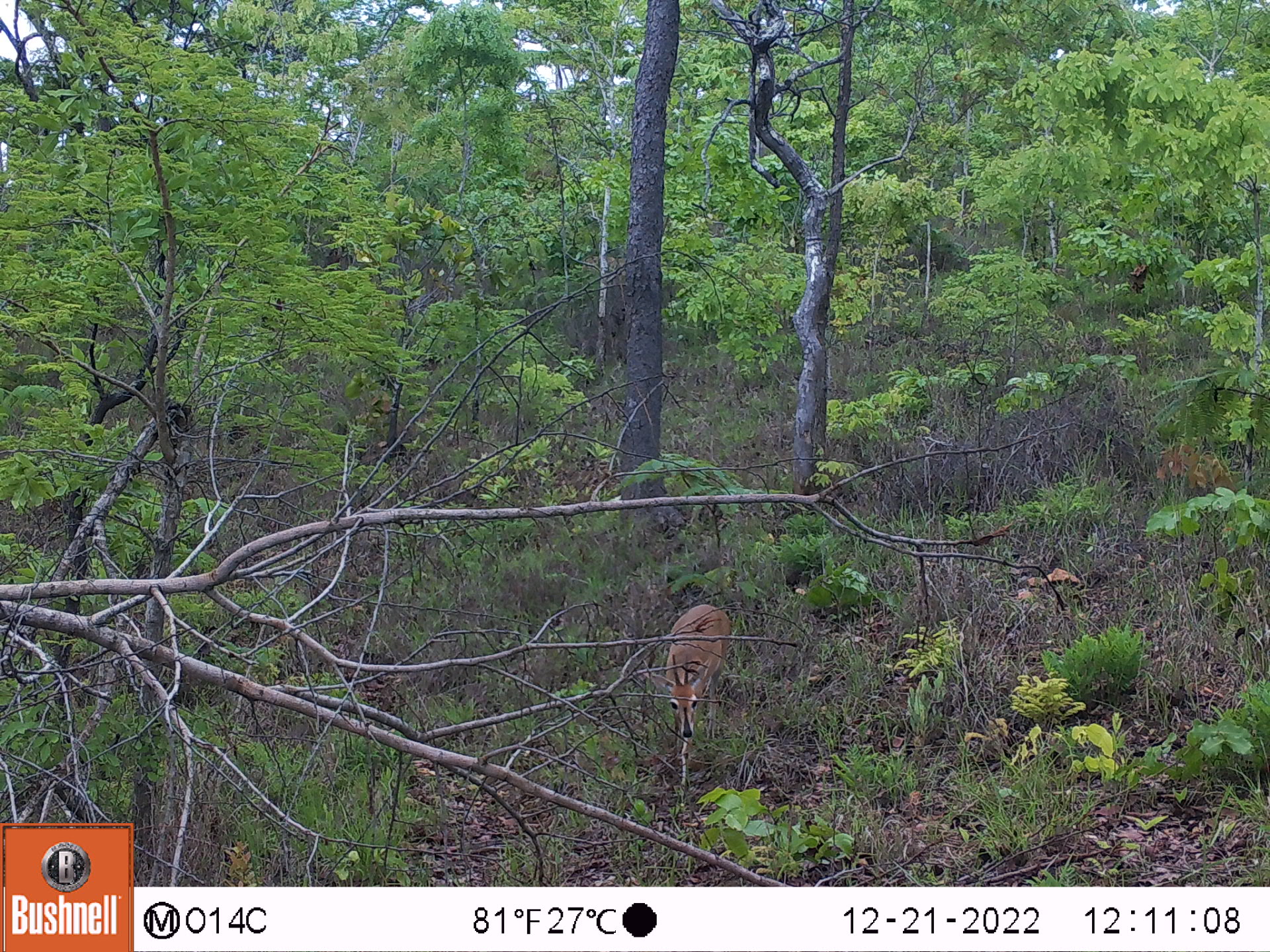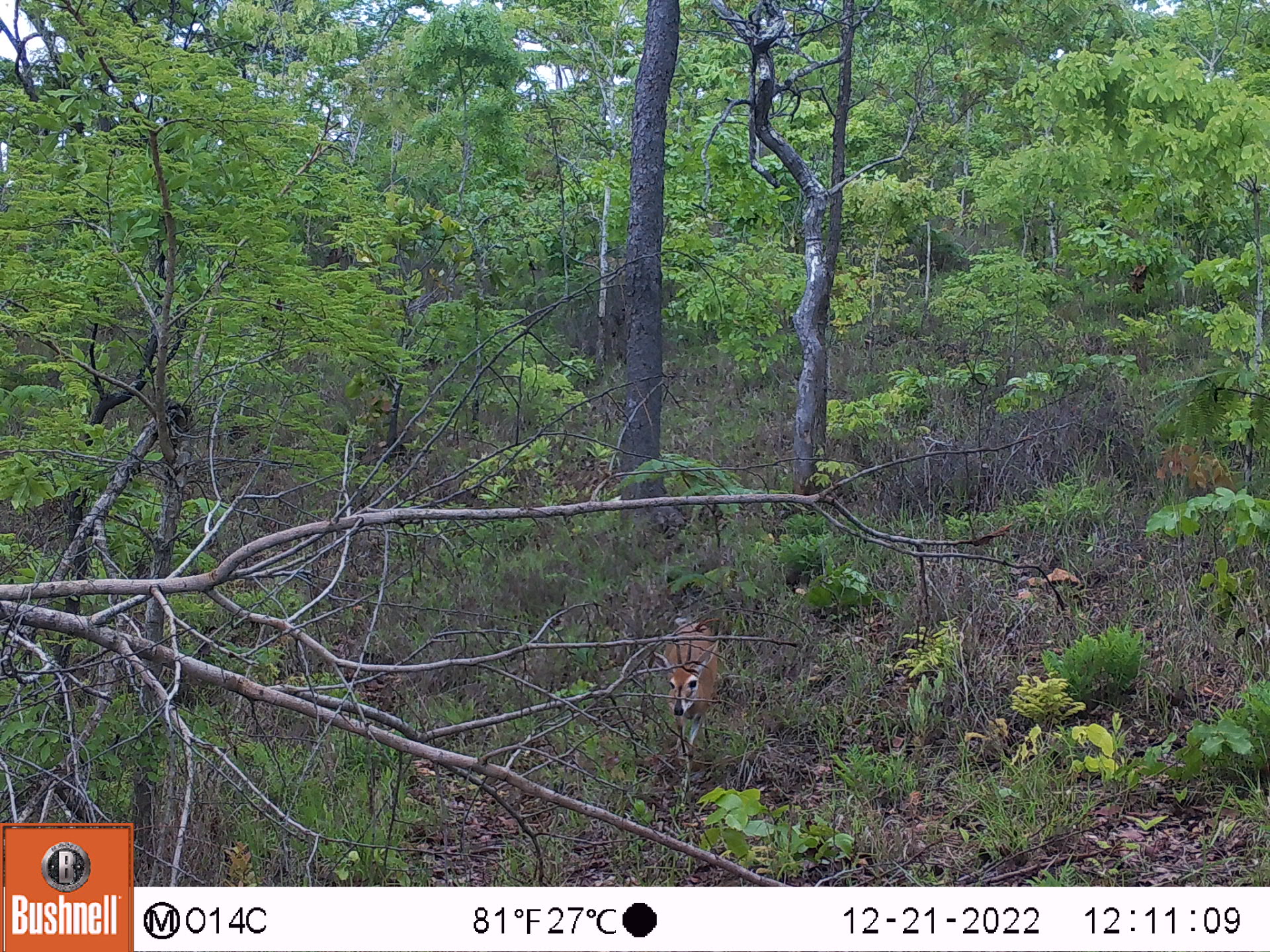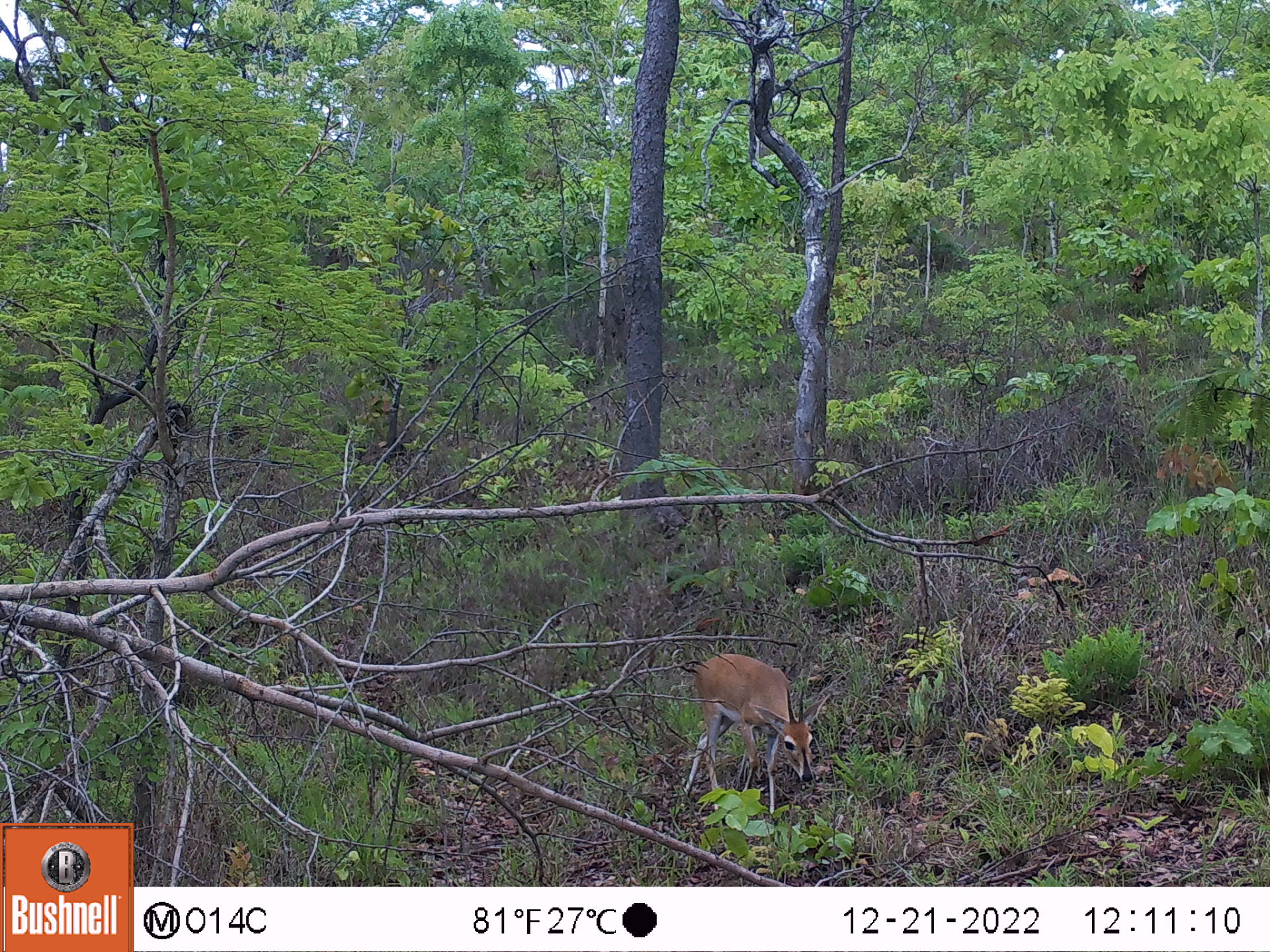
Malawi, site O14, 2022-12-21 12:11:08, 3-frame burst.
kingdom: Animalia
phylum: Chordata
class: Mammalia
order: Artiodactyla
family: Bovidae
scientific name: Antilopinae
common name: small antelope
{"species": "small antelope (Antilopinae)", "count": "1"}